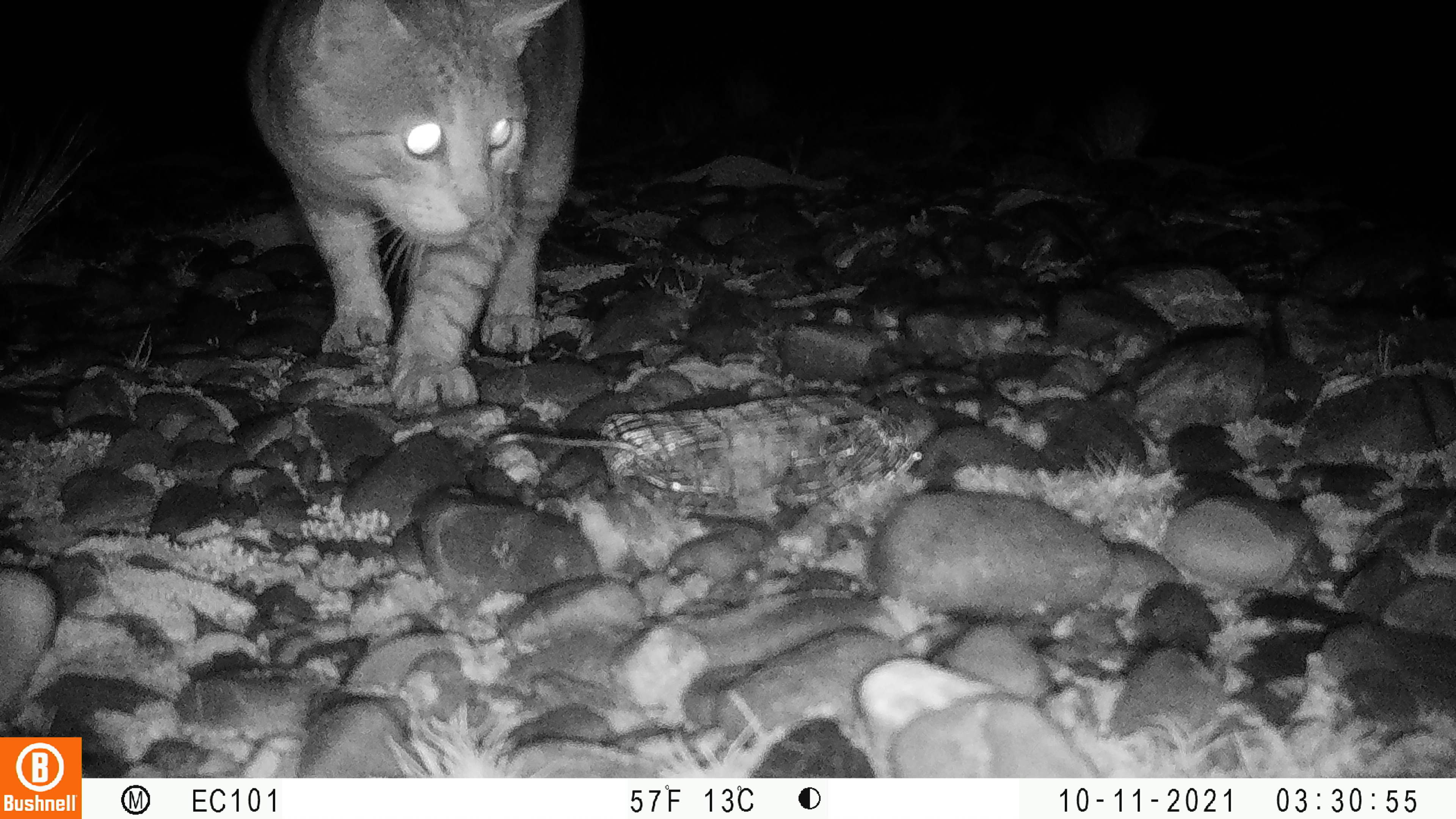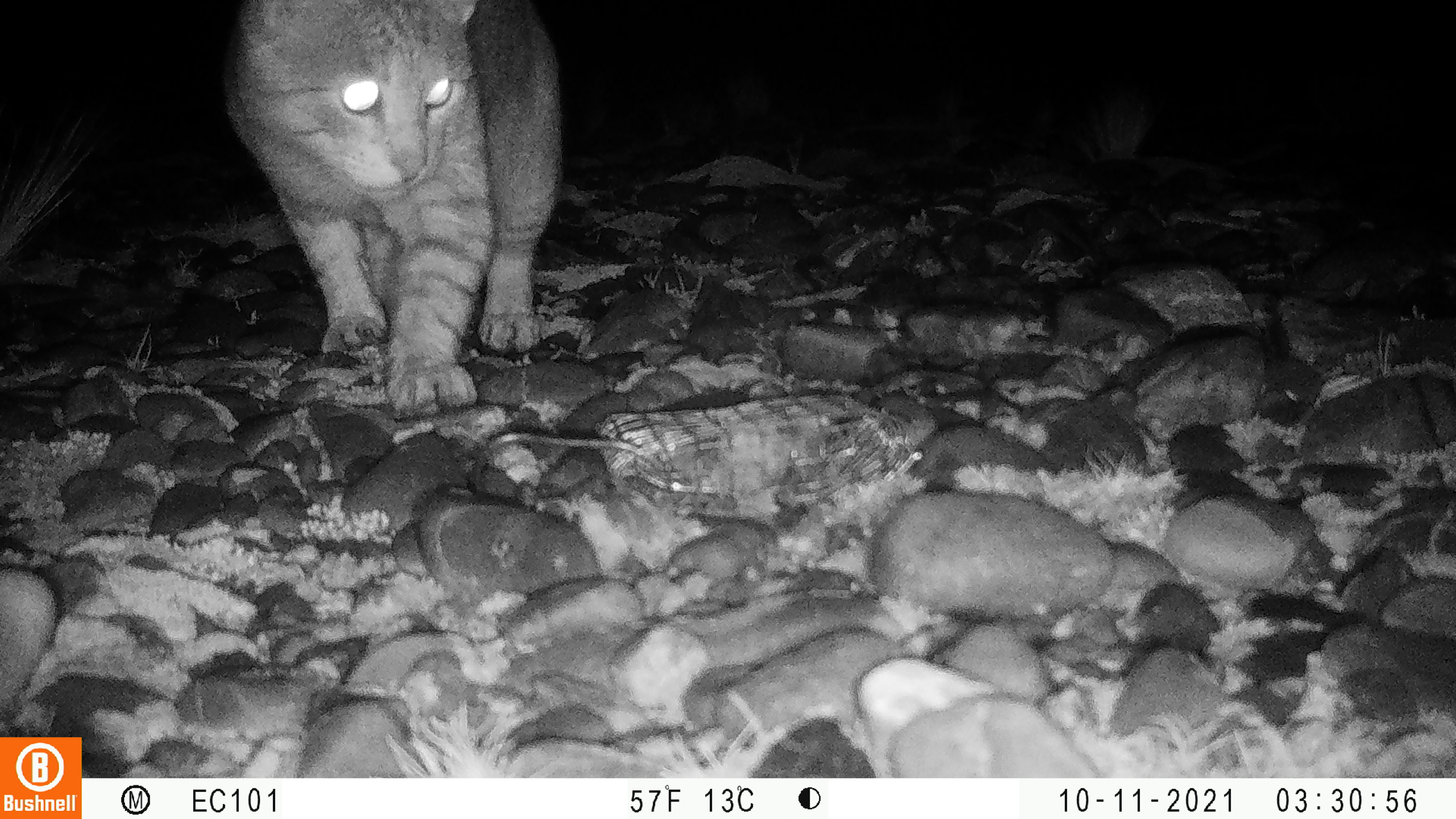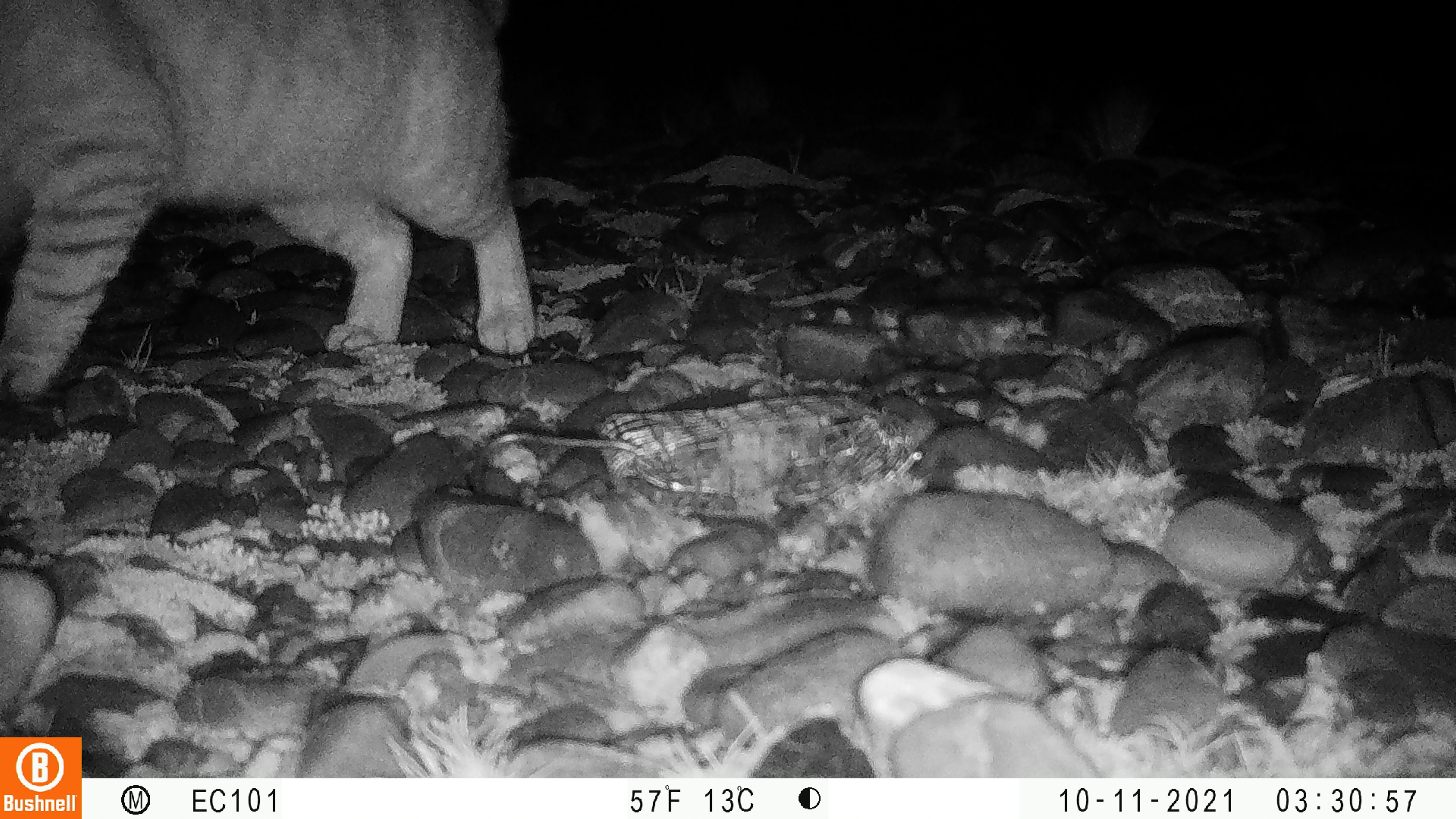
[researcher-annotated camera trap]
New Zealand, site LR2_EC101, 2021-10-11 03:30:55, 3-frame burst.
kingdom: Animalia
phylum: Chordata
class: Mammalia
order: Carnivora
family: Felidae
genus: Felis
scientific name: Felis catus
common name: domestic cat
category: cat